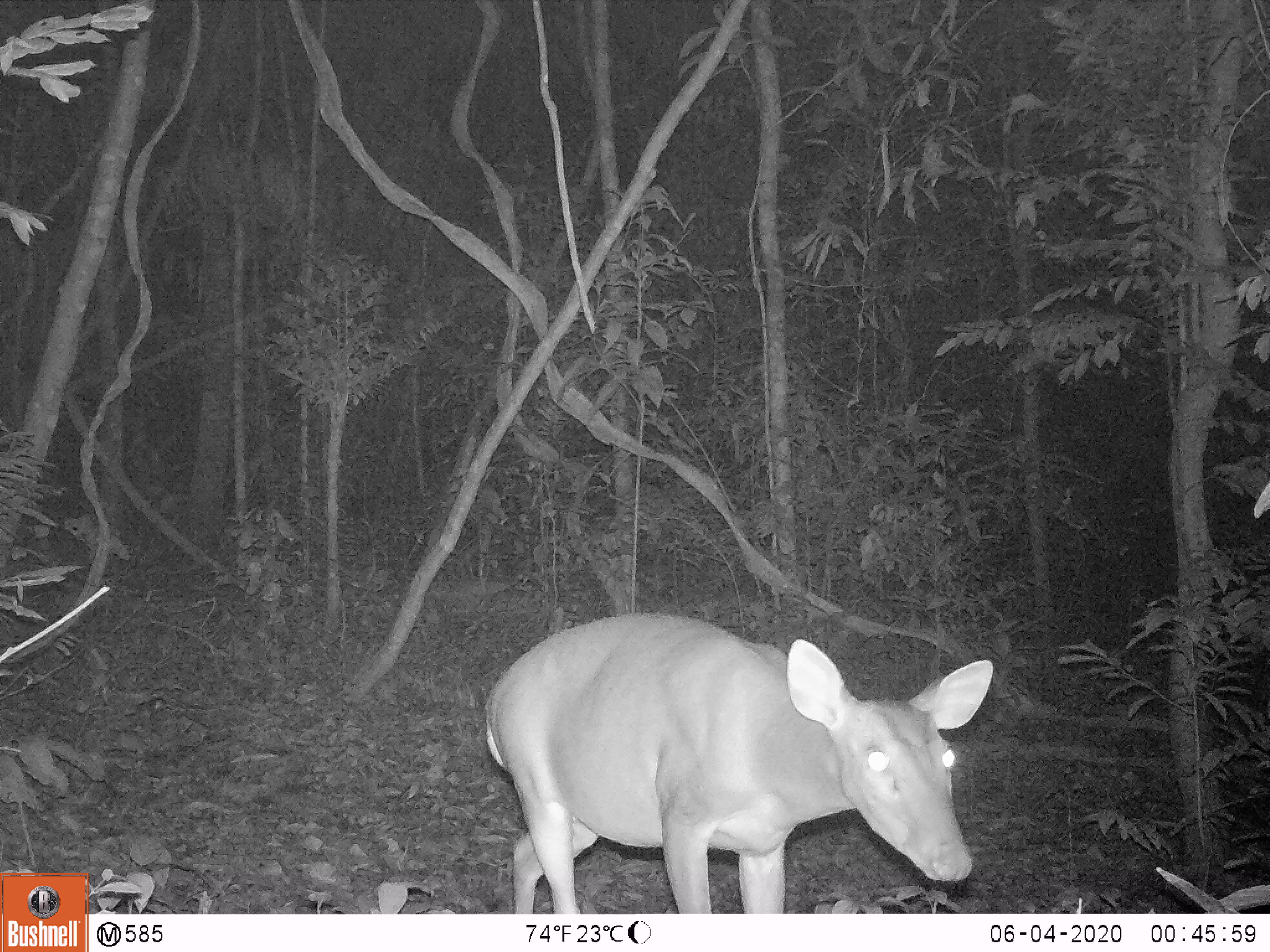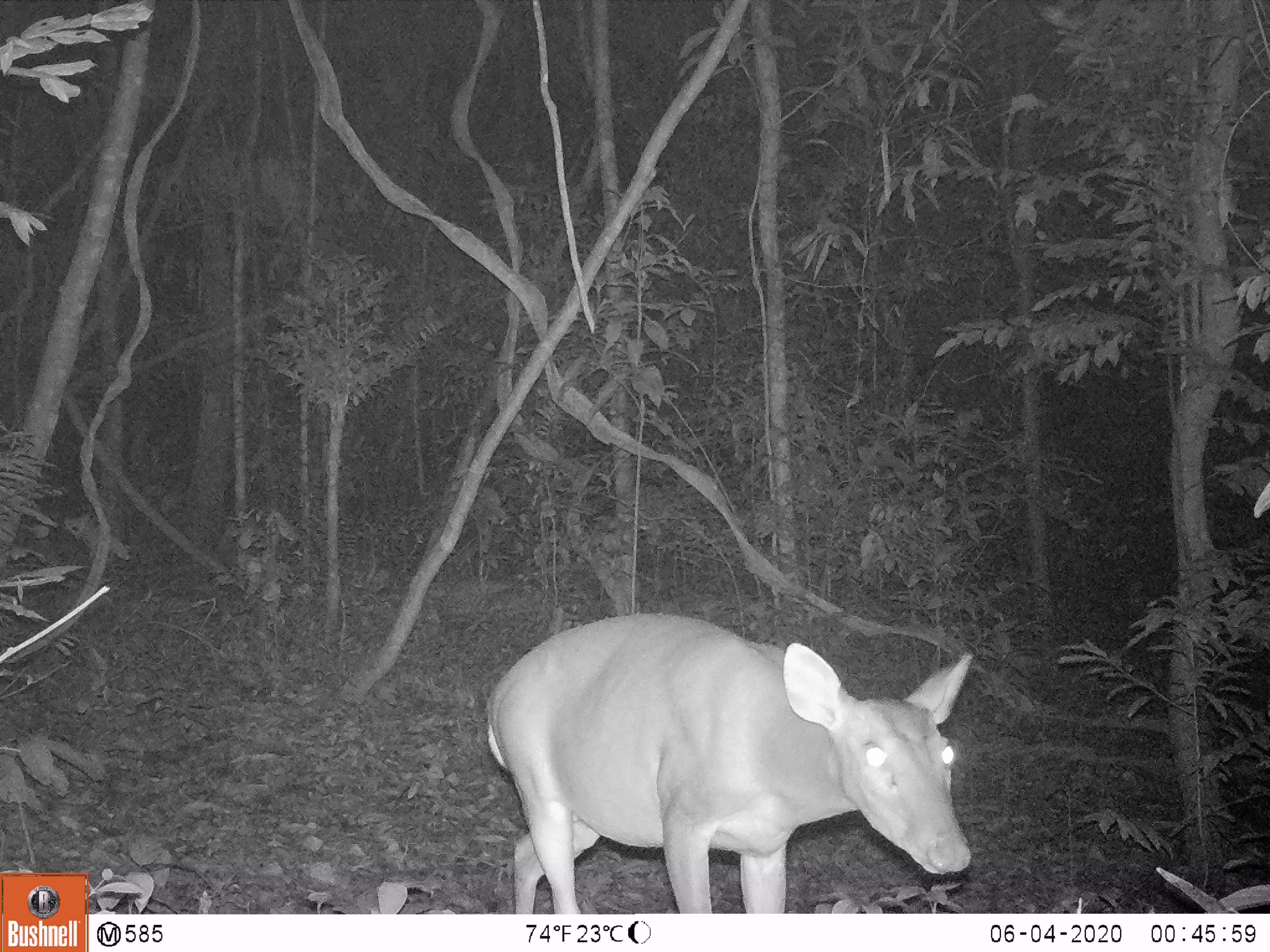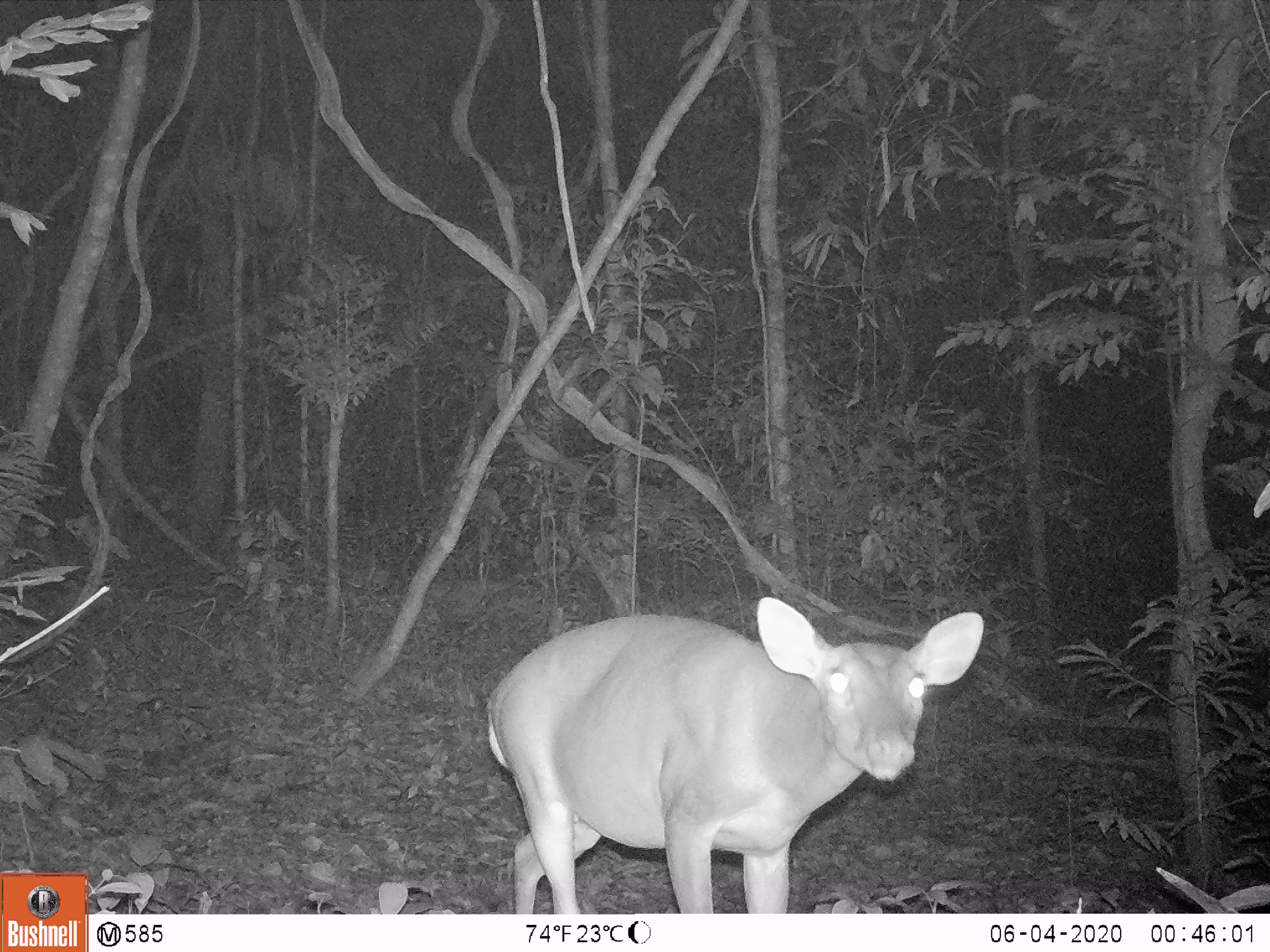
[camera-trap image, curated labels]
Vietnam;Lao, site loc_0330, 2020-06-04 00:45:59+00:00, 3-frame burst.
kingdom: Animalia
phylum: Chordata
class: Mammalia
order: Artiodactyla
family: Cervidae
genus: Muntiacus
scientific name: Muntiacus vuquangensis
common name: large-antlered muntjac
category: large antlered muntjac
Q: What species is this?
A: Large antlered muntjac (large-antlered muntjac) (Muntiacus vuquangensis).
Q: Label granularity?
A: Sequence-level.